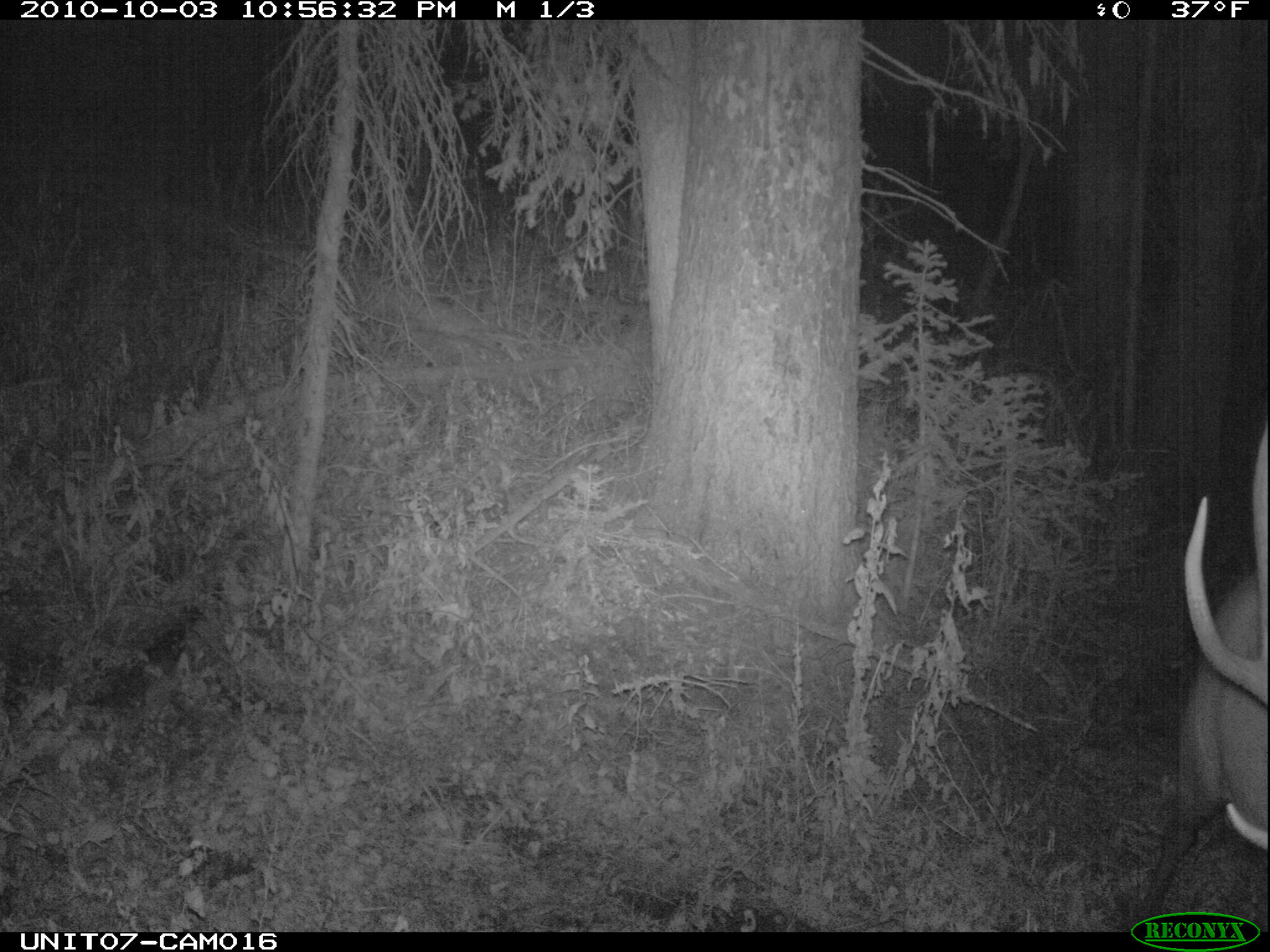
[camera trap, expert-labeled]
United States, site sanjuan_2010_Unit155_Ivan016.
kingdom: Animalia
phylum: Chordata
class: Mammalia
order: Artiodactyla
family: Cervidae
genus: Cervus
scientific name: Cervus elaphus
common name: red deer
Cervus elaphus (red deer).